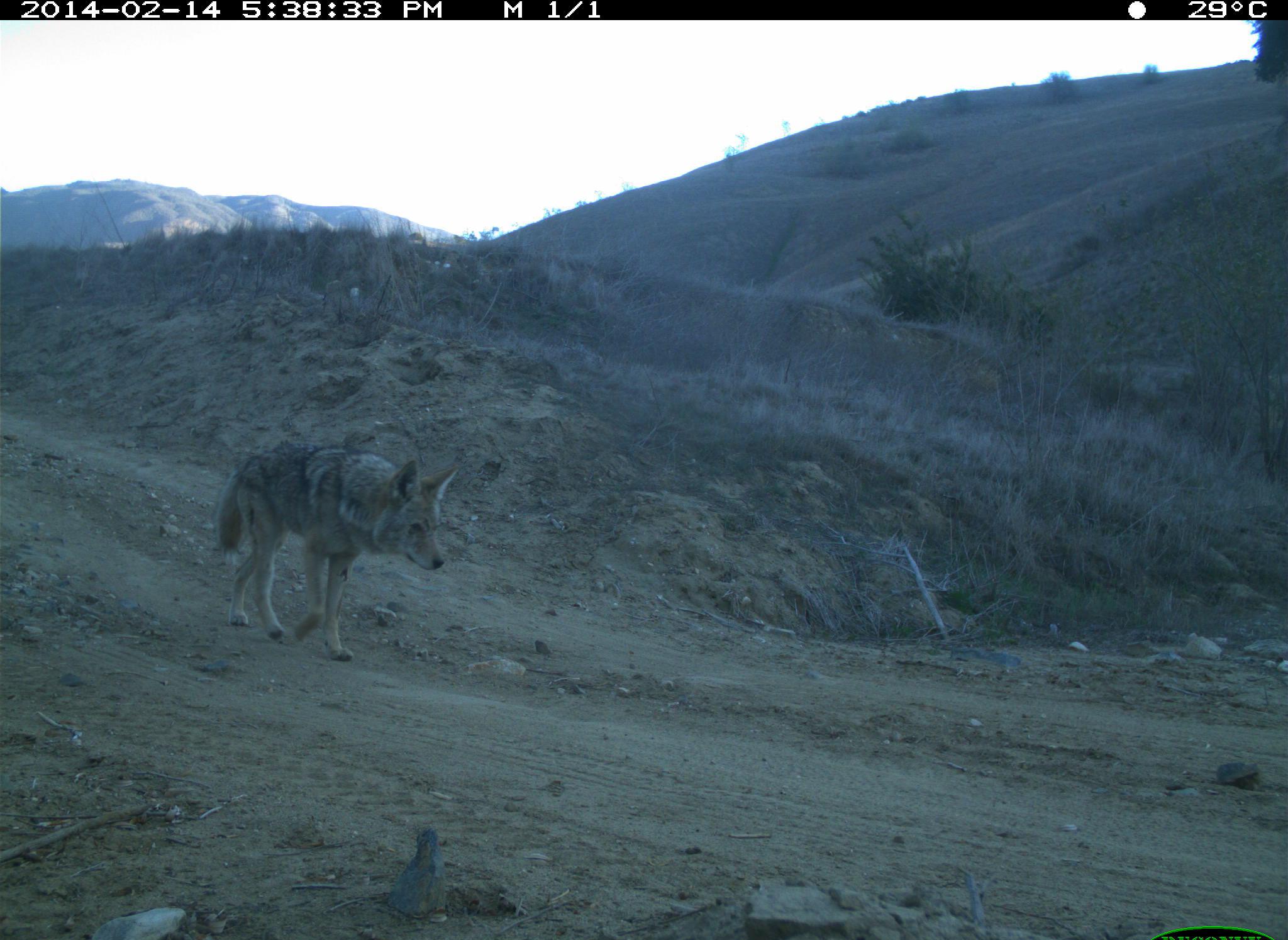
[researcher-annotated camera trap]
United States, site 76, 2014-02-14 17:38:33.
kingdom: Animalia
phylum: Chordata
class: Mammalia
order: Carnivora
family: Canidae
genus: Canis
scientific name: Canis latrans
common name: coyote